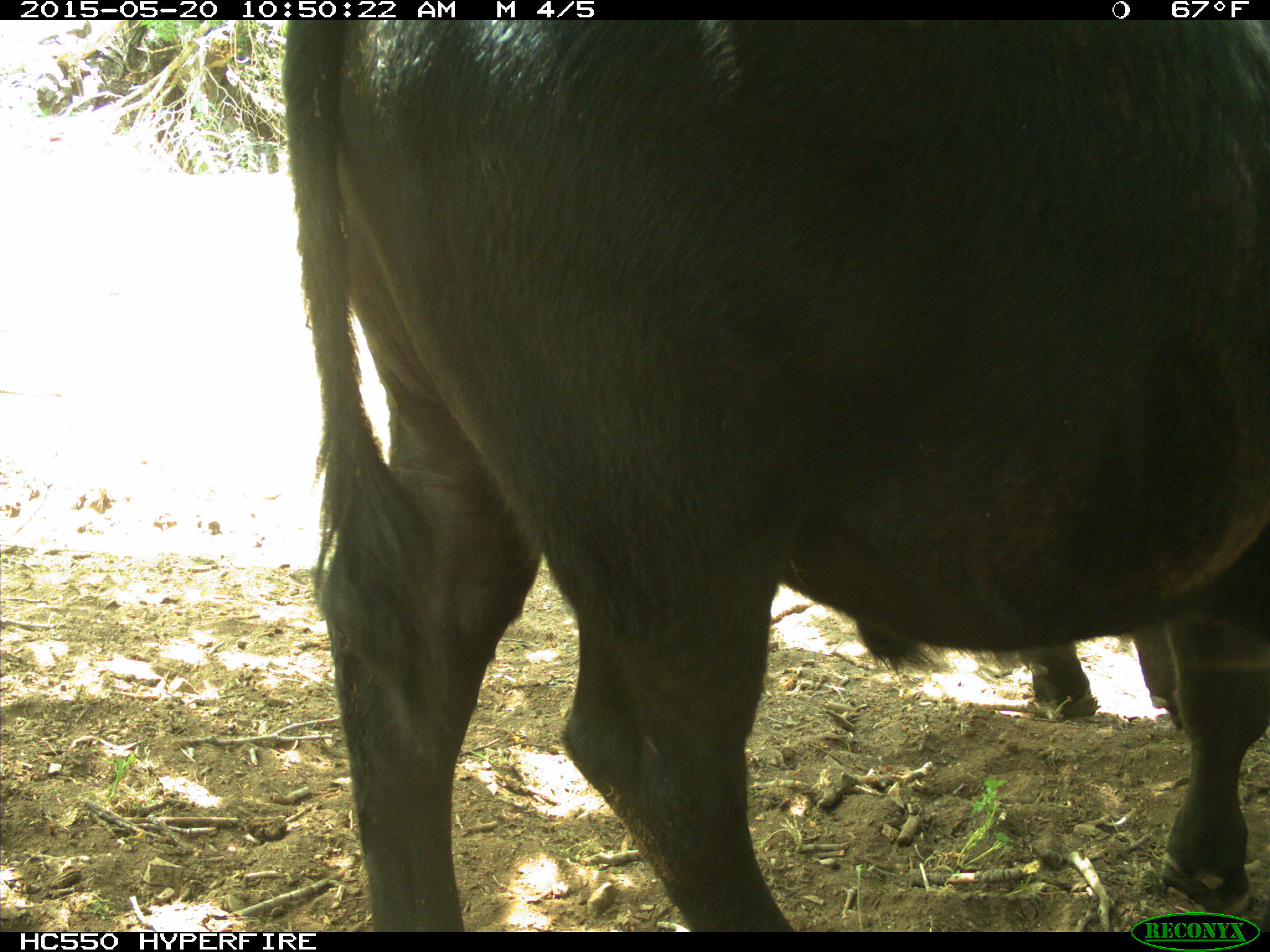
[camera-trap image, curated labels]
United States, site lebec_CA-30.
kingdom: Animalia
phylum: Chordata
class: Mammalia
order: Artiodactyla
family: Bovidae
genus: Bos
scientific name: Bos taurus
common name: domestic cow